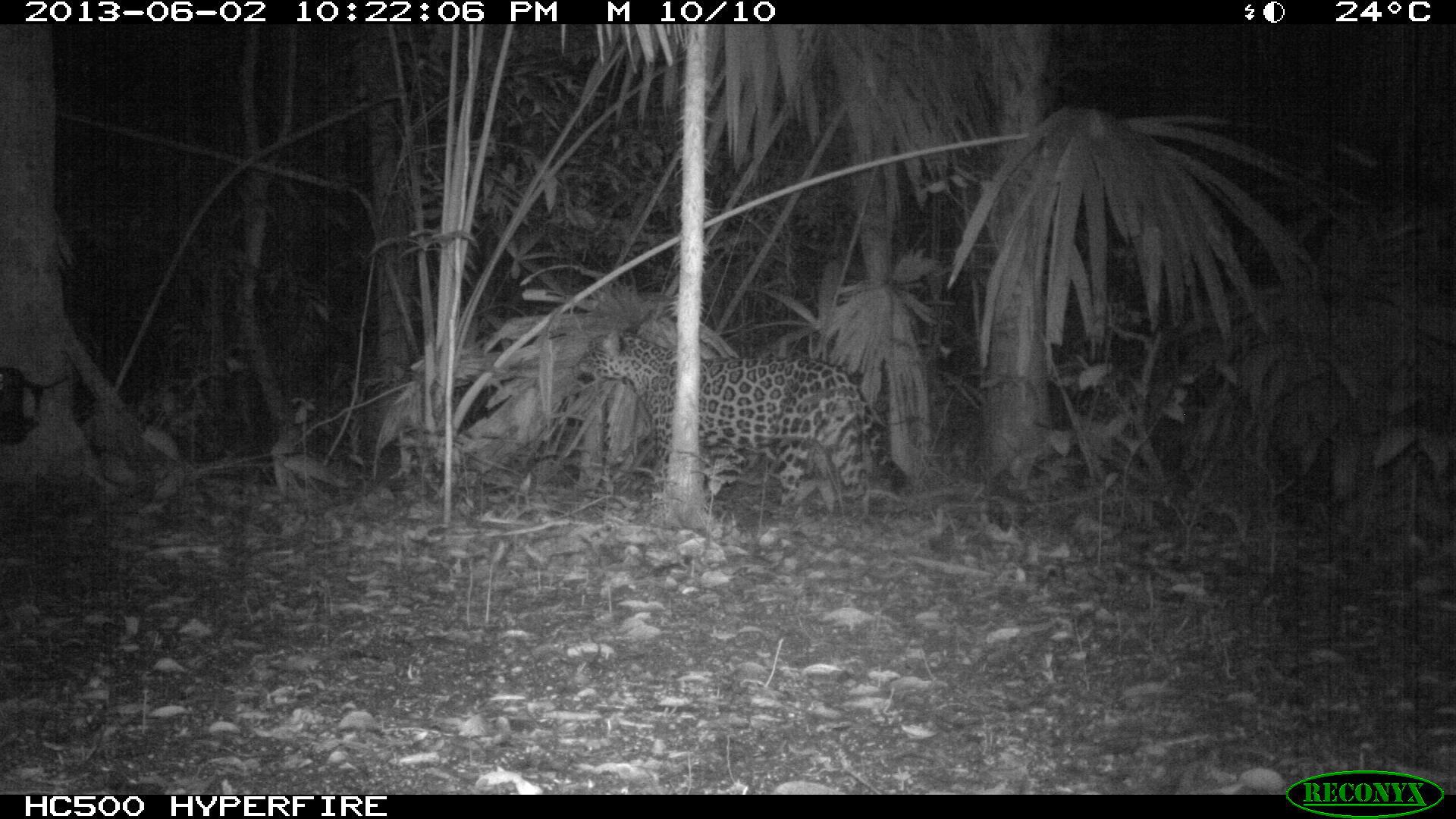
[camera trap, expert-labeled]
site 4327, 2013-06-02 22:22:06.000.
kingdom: Animalia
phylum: Chordata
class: Mammalia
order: Carnivora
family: Felidae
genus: Panthera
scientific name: Panthera onca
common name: jaguar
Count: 1.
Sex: male.